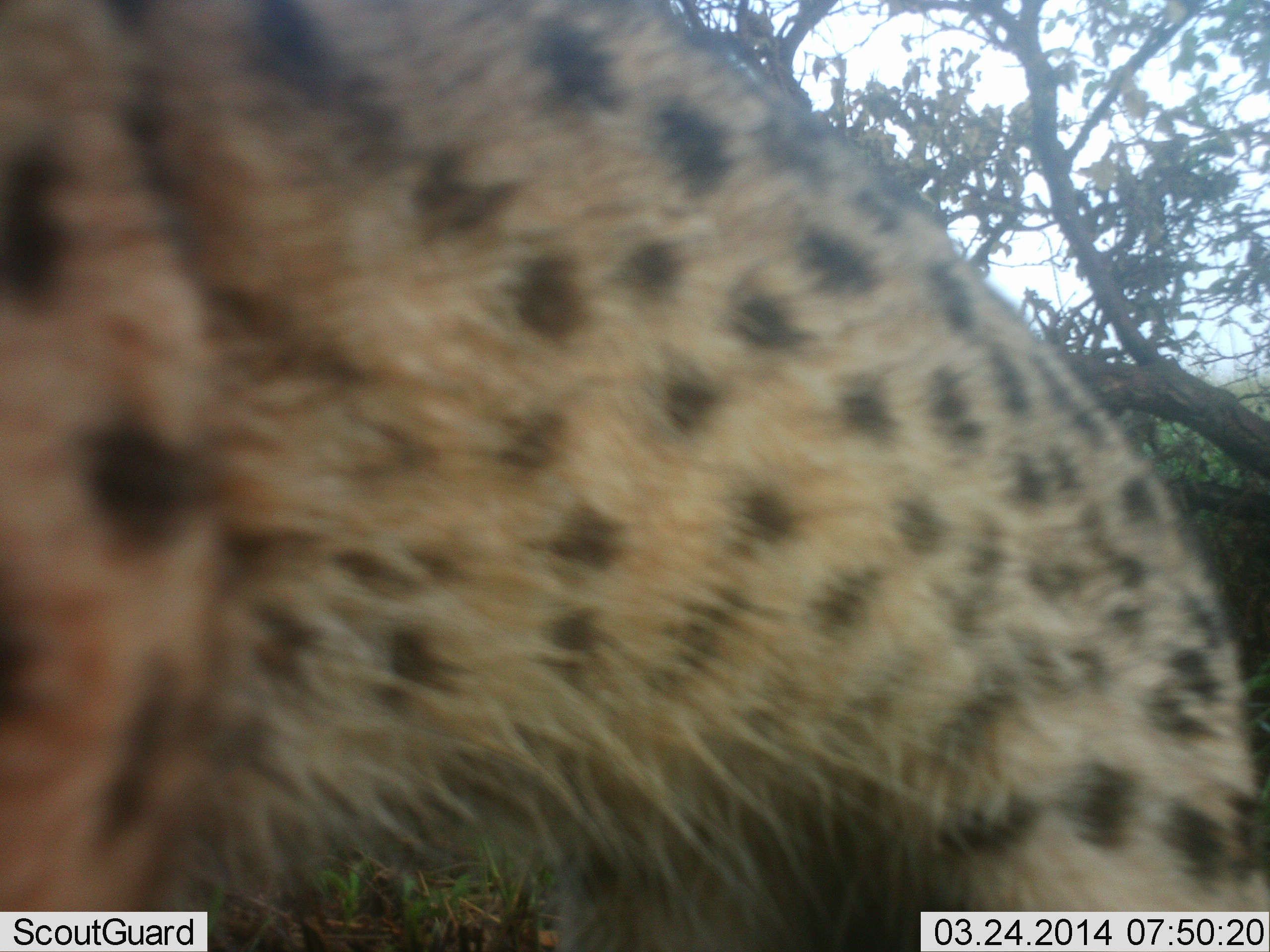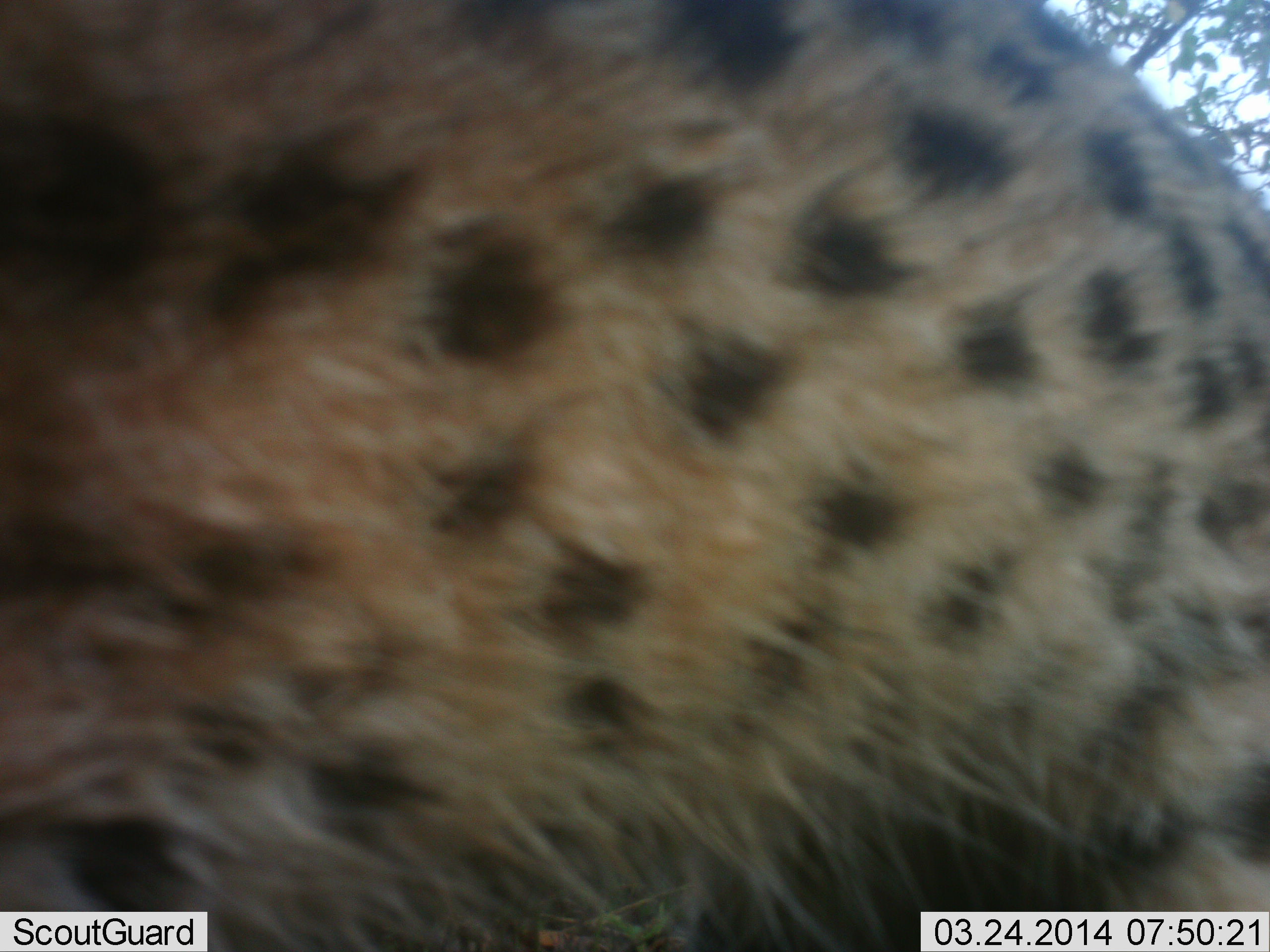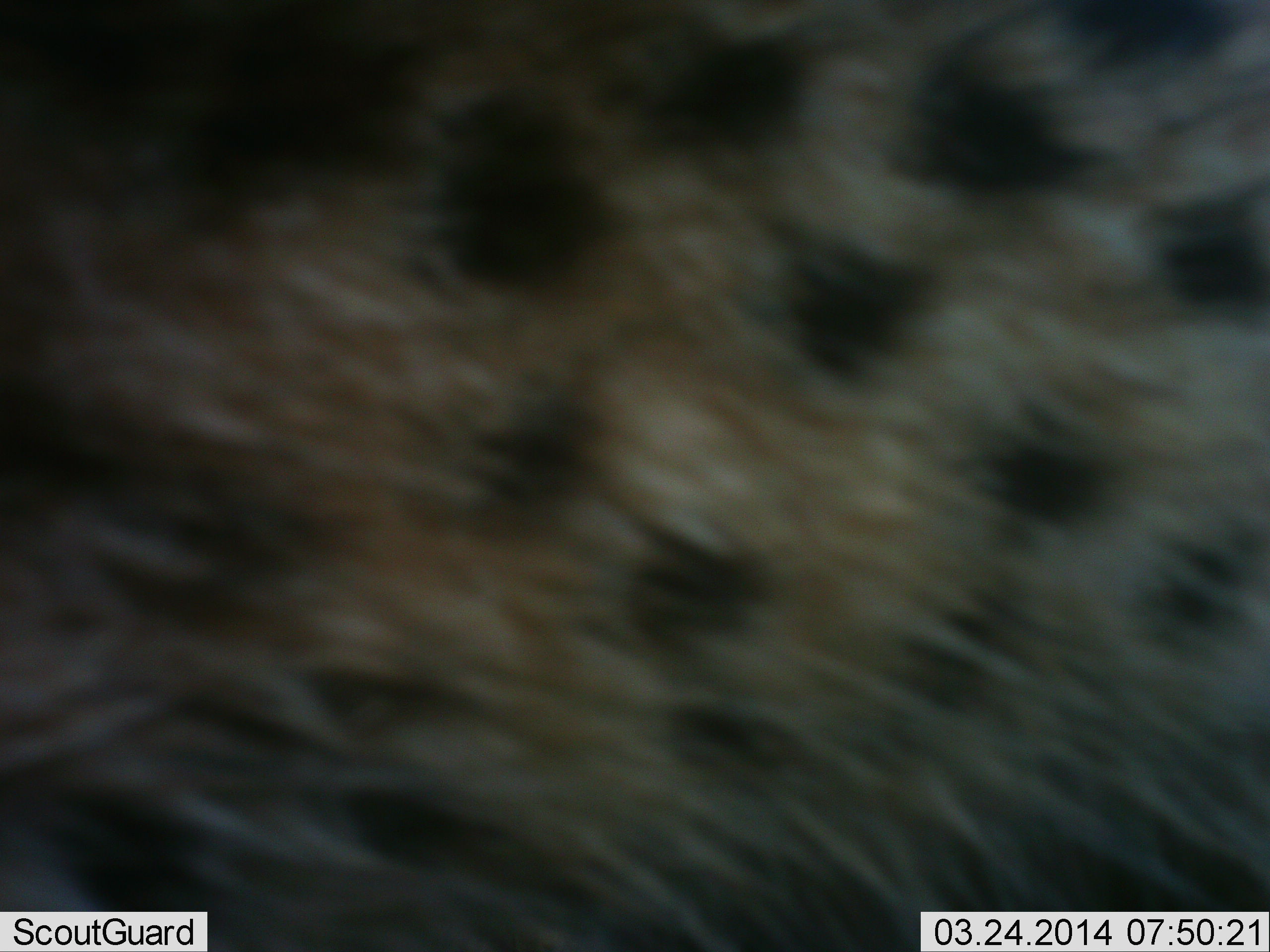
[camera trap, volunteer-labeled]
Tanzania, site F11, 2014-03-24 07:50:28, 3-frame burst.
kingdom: Animalia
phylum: Chordata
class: Mammalia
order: Carnivora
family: Felidae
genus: Acinonyx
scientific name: Acinonyx jubatus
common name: cheetah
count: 1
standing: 70%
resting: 0%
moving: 20%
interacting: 10%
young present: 0%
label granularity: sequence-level